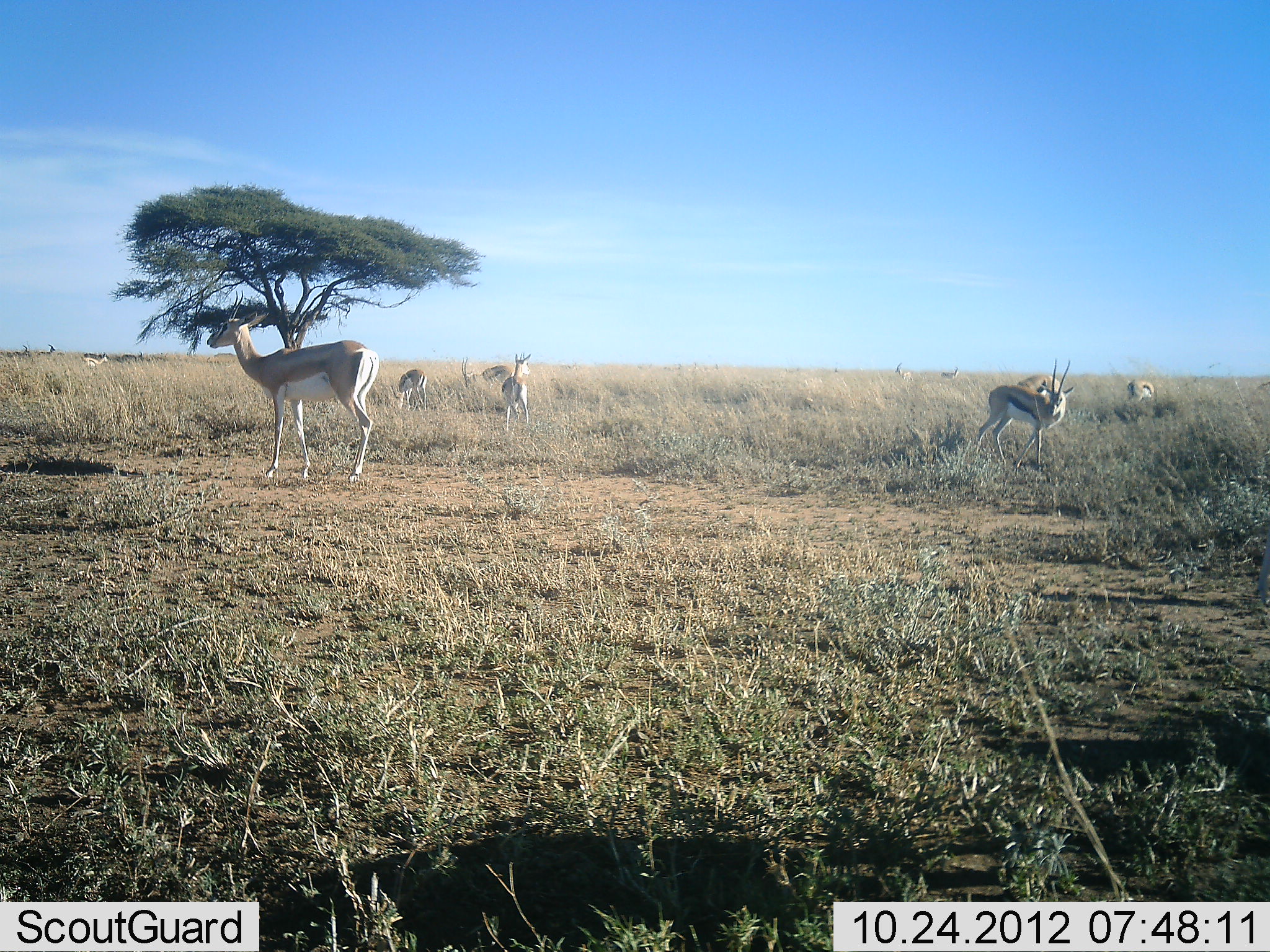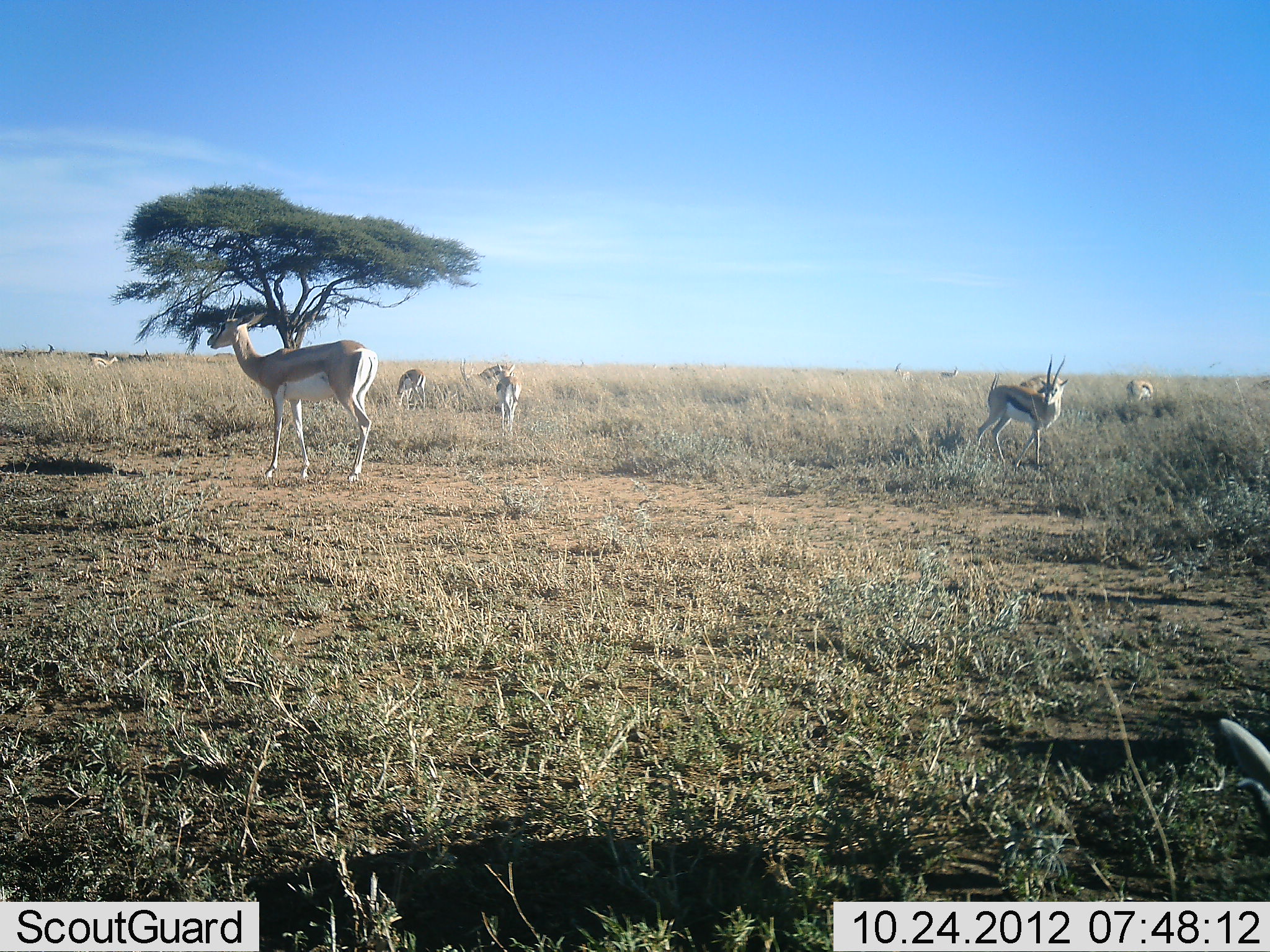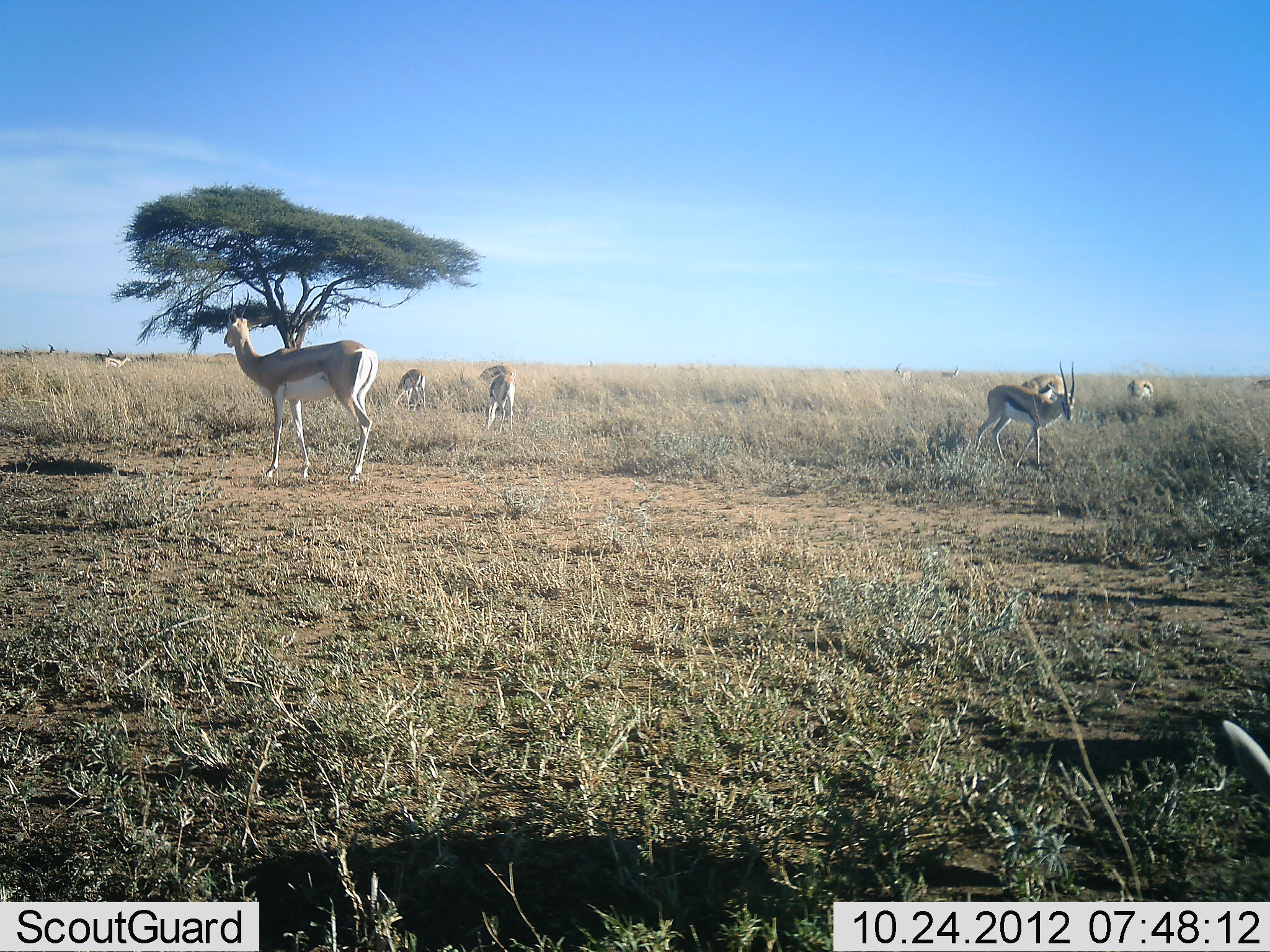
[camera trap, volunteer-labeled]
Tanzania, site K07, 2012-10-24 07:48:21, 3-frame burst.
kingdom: Animalia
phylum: Chordata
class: Mammalia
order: Artiodactyla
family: Bovidae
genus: Nanger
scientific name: Nanger granti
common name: grant's gazelle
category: gazellegrants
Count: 5.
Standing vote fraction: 100%.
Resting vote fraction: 0%.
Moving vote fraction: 21%.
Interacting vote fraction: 0%.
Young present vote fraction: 0%.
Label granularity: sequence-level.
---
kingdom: Animalia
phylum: Chordata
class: Mammalia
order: Artiodactyla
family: Bovidae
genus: Eudorcas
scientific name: Eudorcas thomsonii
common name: thomson's gazelle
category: gazellethomsons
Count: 7.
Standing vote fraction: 96%.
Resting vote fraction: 4%.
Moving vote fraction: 39%.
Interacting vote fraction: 0%.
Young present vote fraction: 0%.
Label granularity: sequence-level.